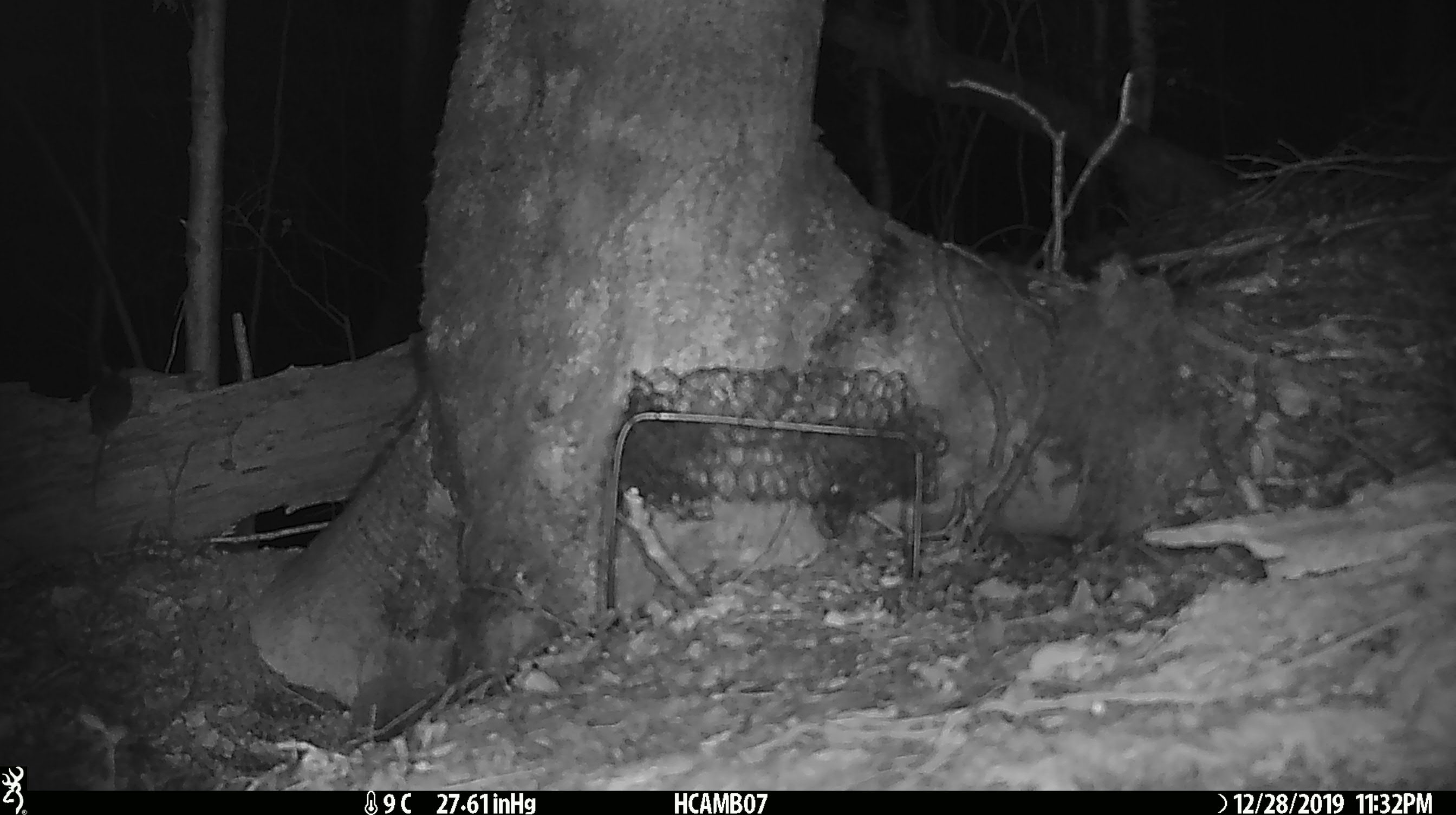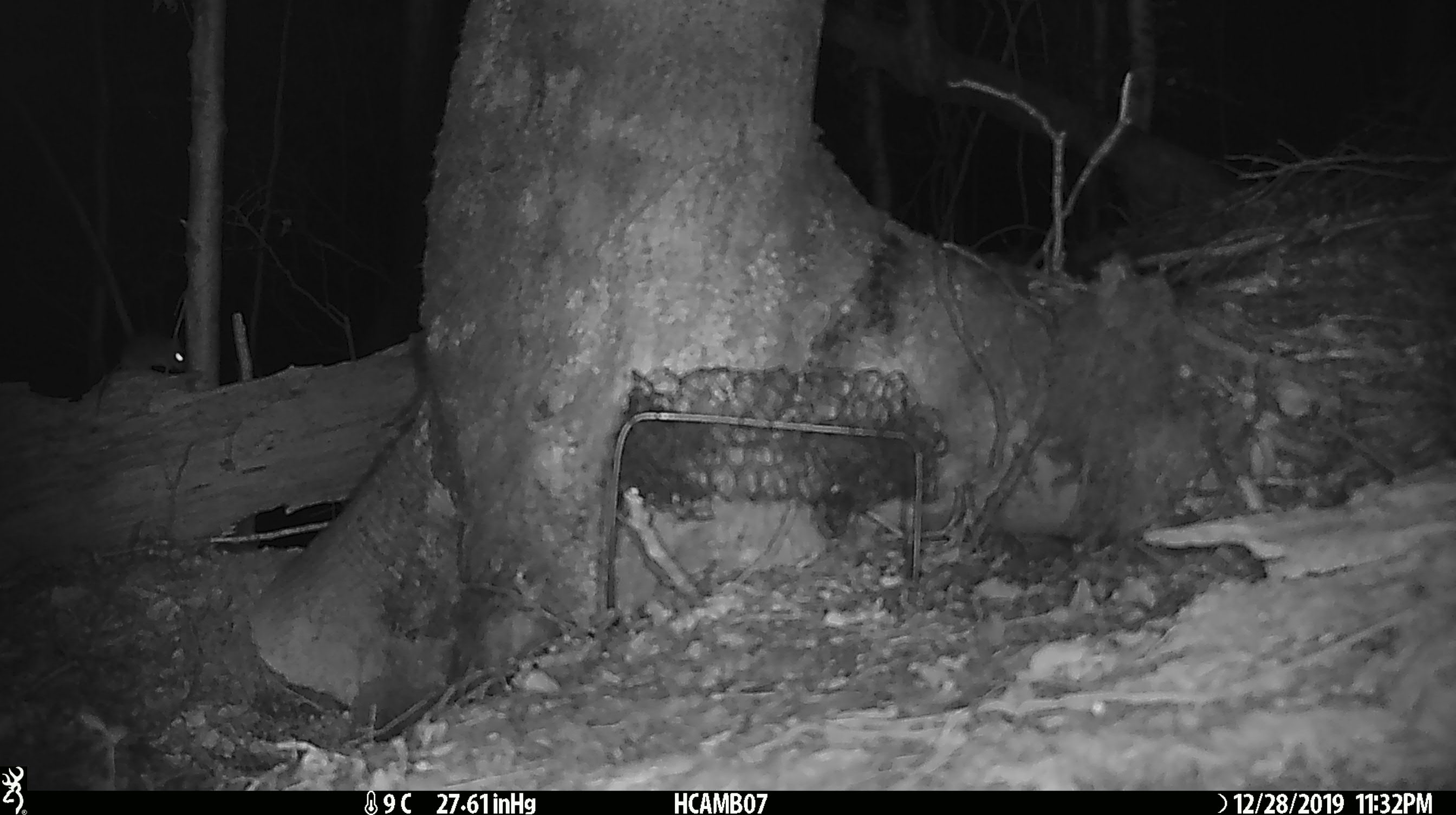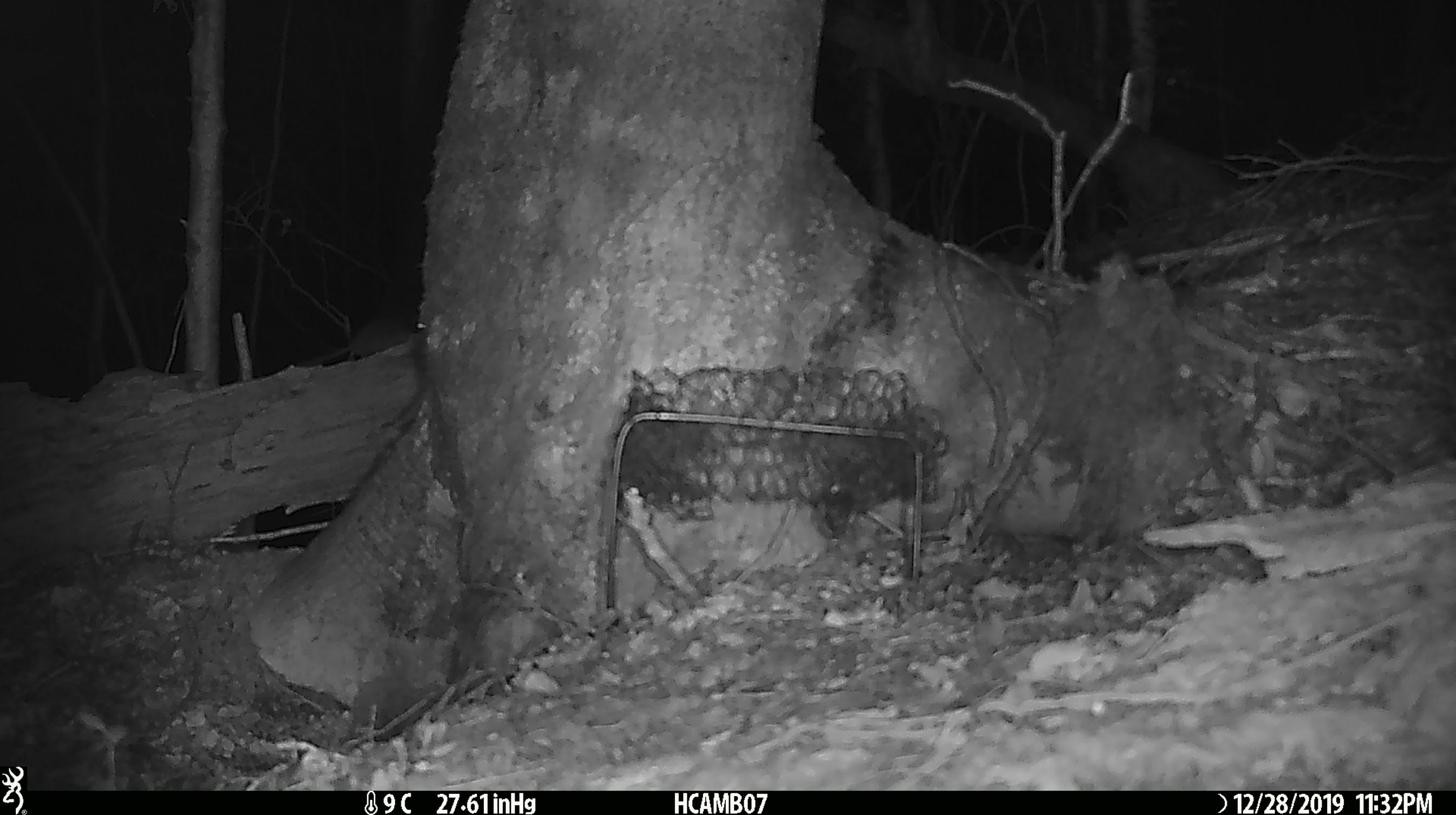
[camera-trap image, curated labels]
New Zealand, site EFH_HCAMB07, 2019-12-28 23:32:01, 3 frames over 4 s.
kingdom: Animalia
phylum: Chordata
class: Mammalia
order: Rodentia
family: Muridae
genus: Mus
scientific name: Mus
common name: mouse